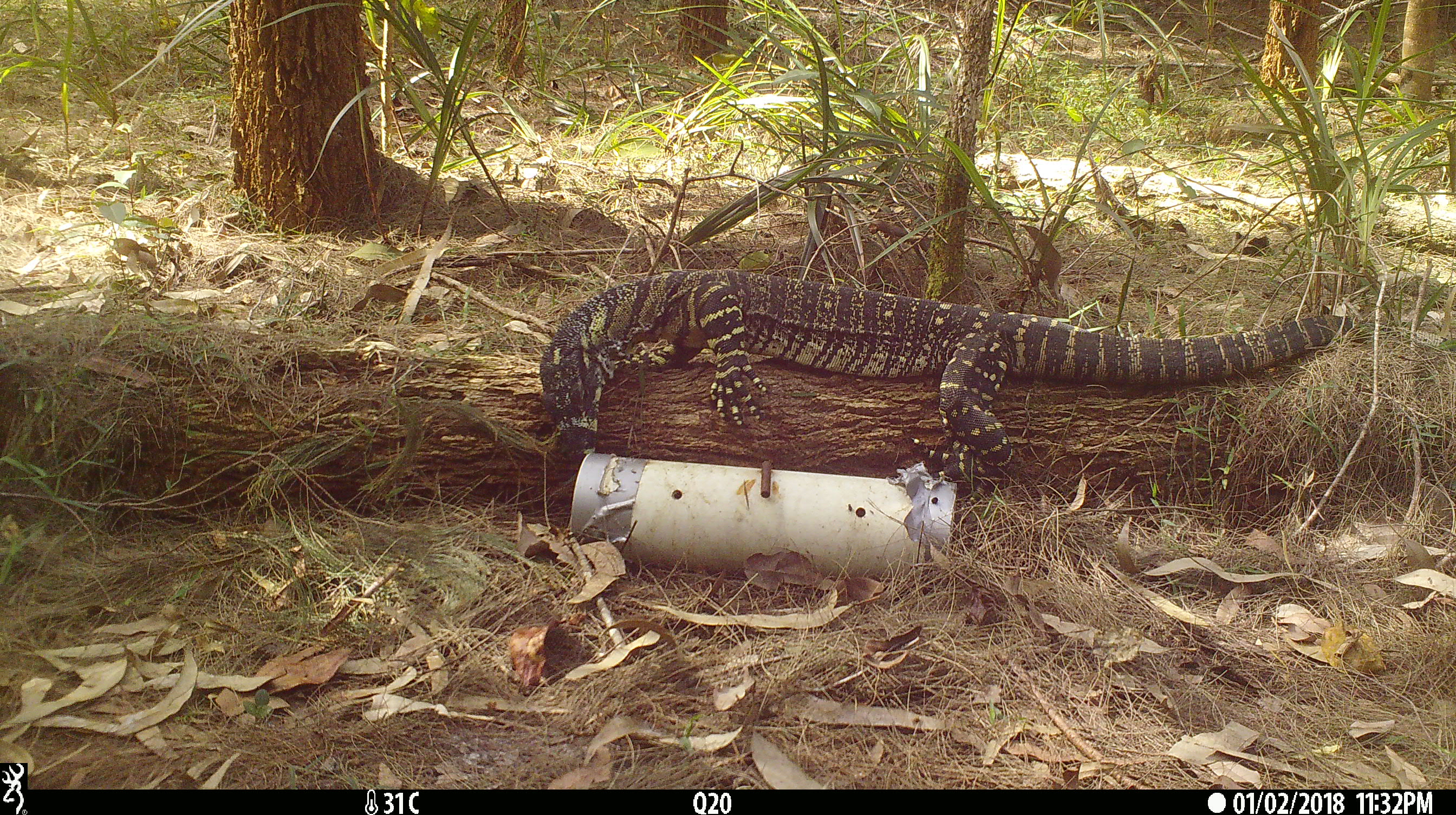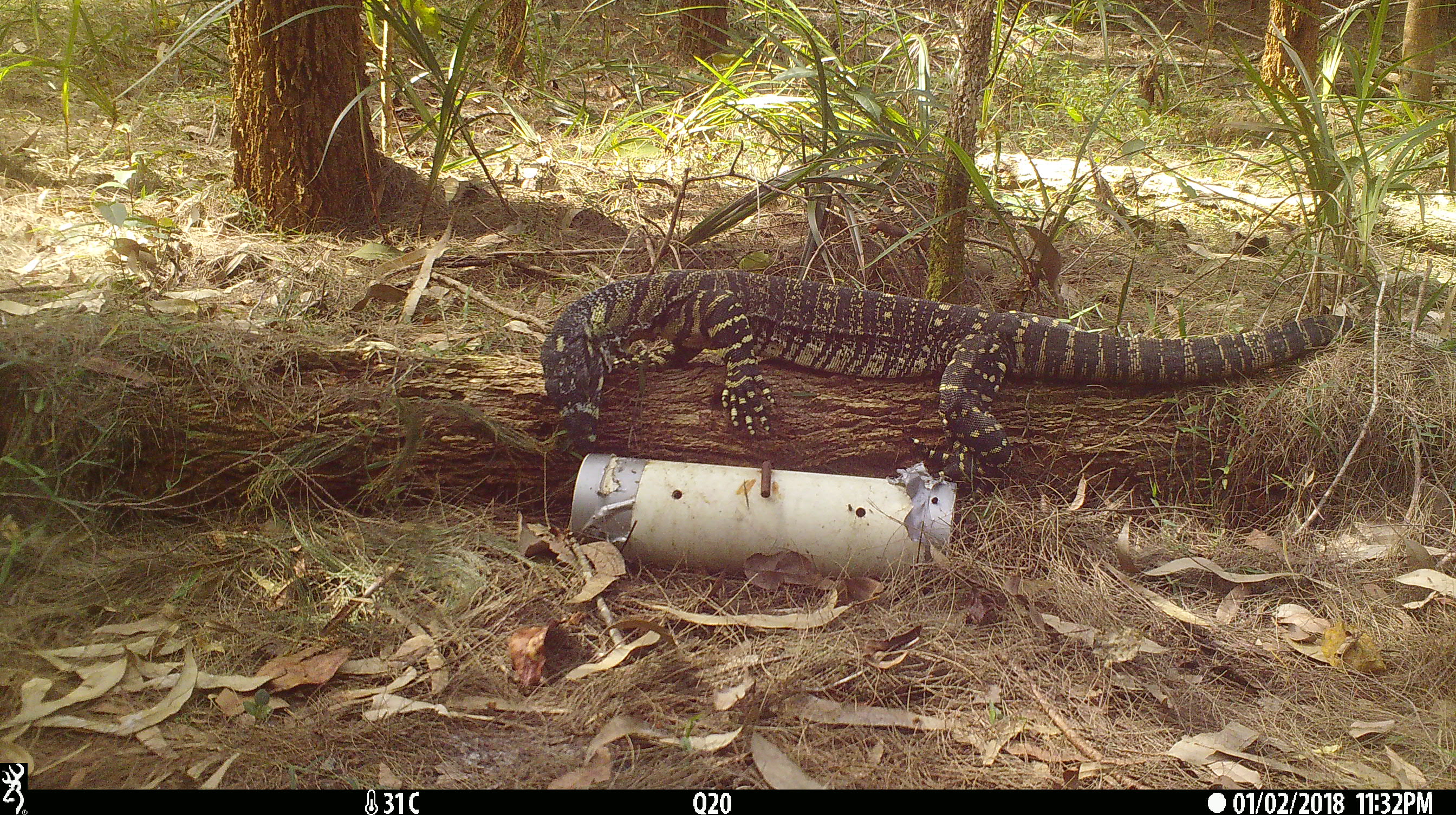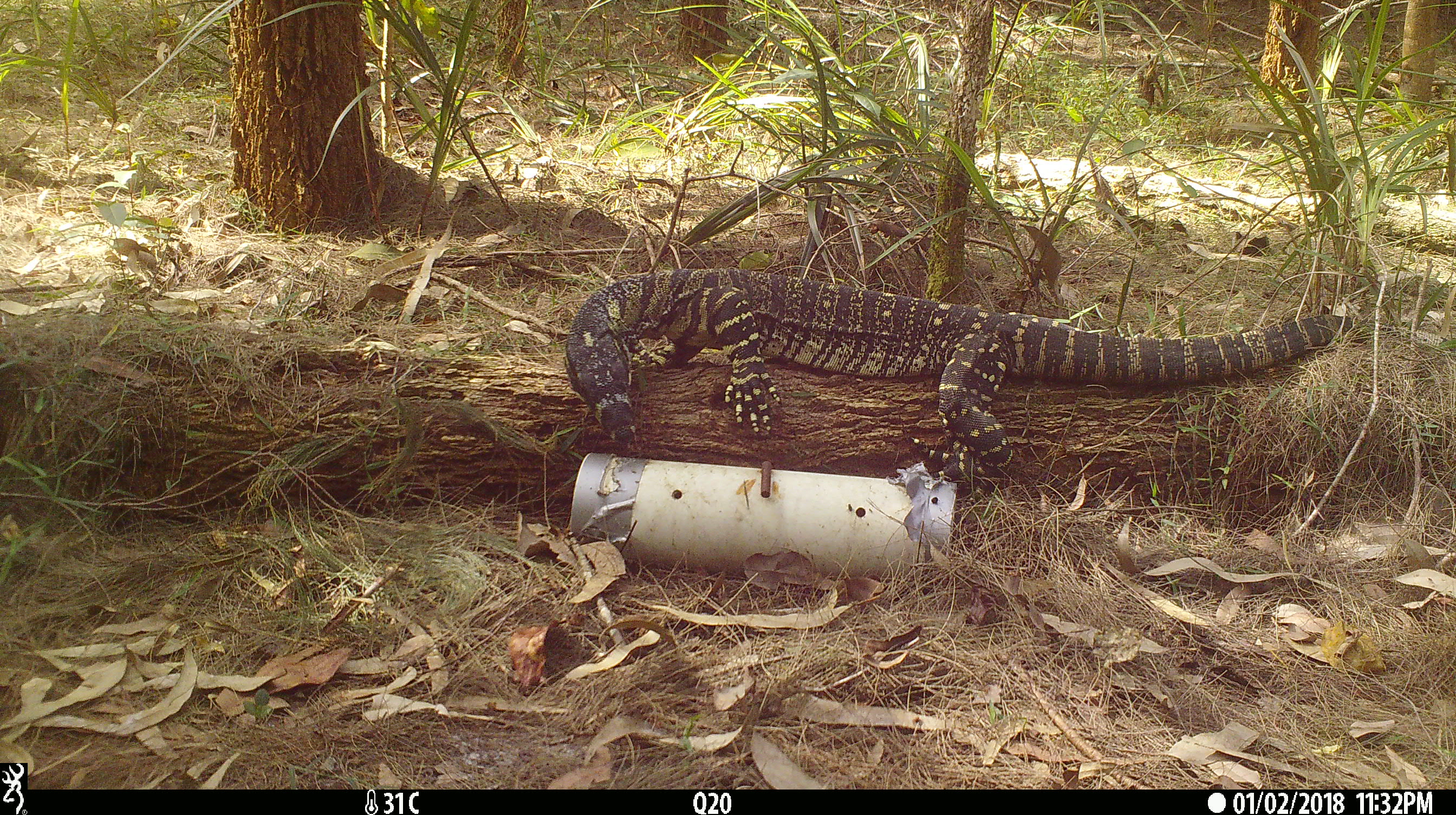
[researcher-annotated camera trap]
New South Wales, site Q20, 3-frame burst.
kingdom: Animalia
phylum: Chordata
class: Reptilia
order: Squamata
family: Varanidae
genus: Varanus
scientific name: Varanus varius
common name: lace monitor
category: goanna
Goanna (lace monitor) (Varanus varius).